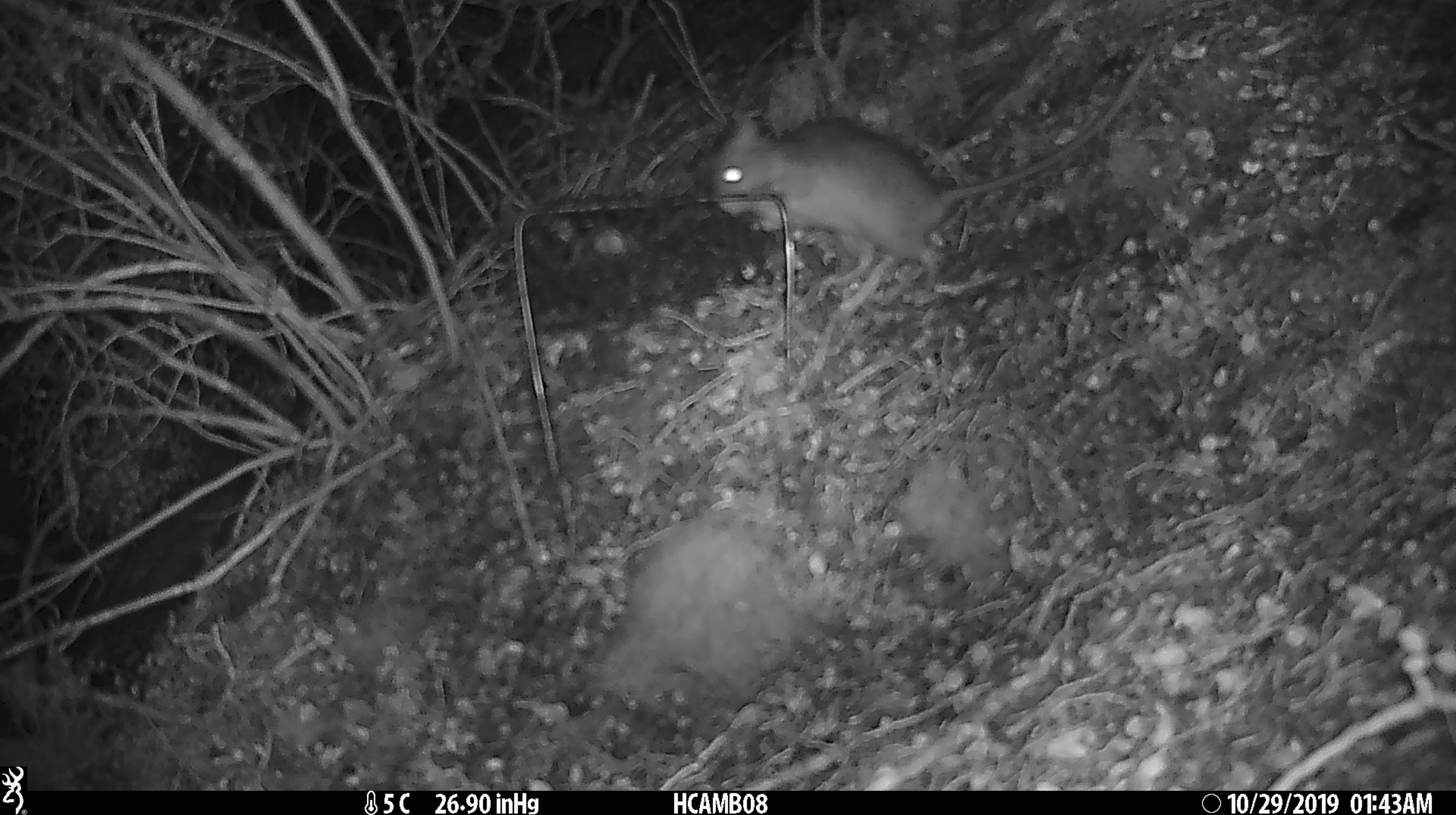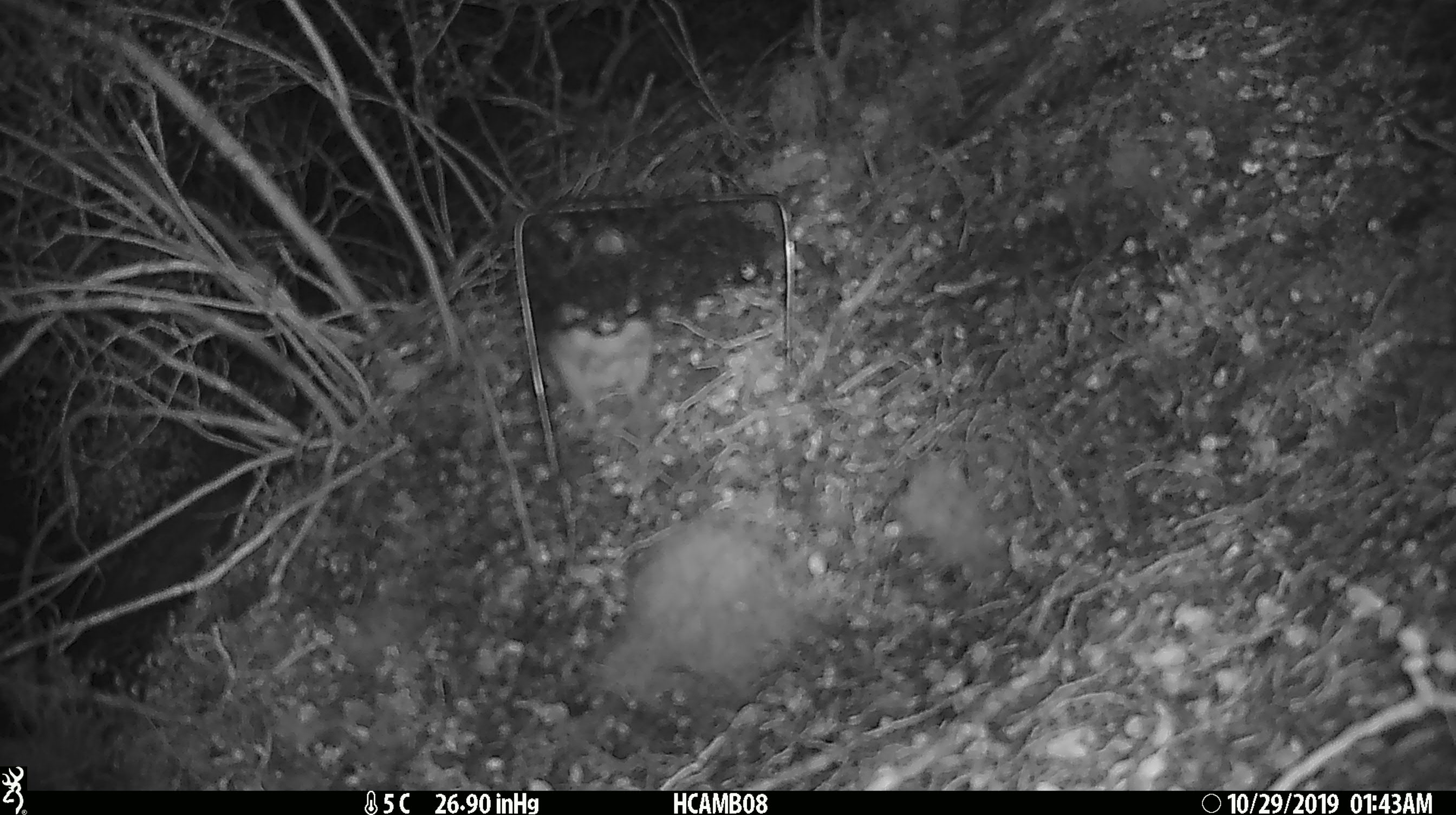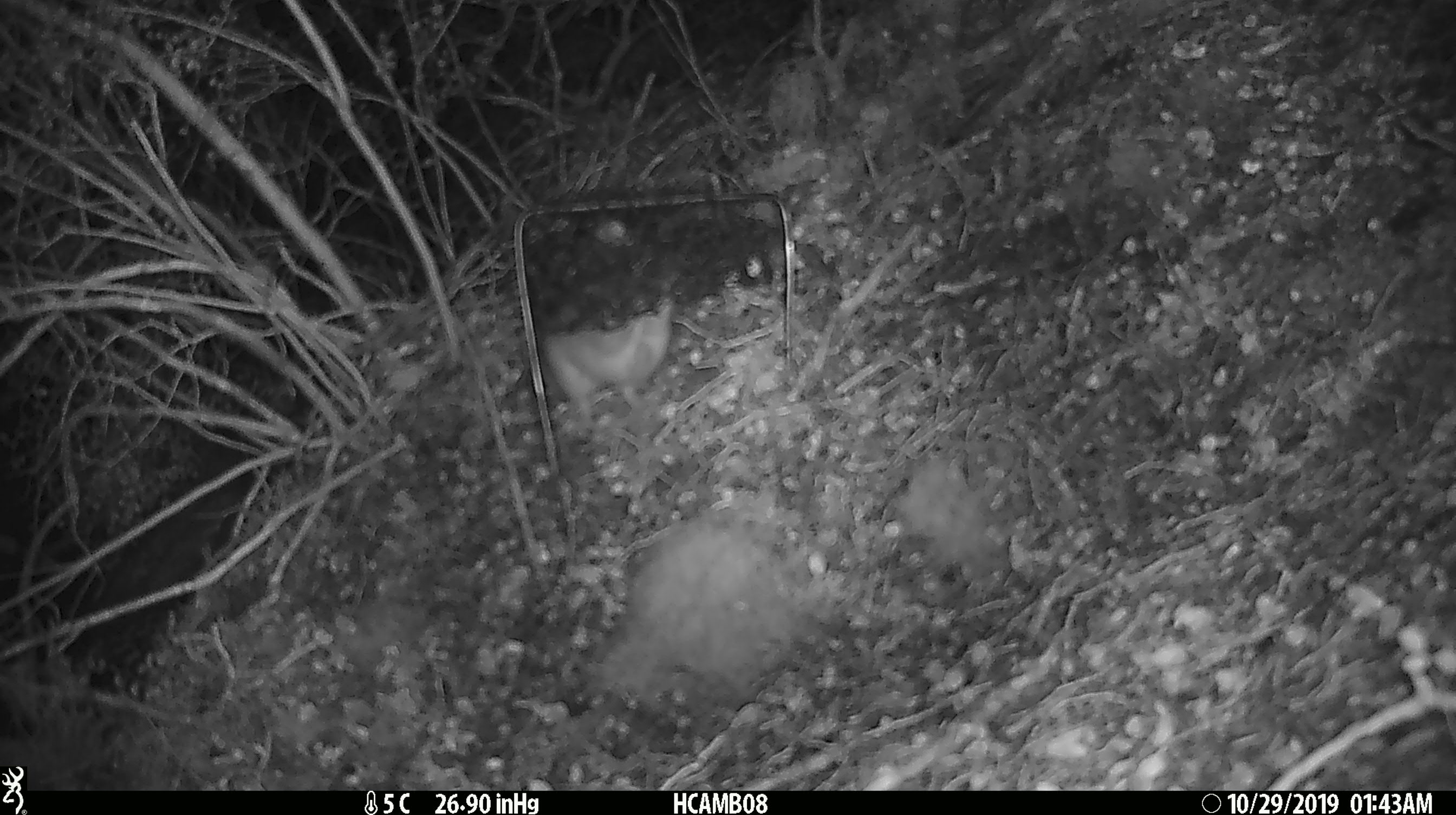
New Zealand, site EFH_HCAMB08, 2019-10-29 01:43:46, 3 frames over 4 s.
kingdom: Animalia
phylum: Chordata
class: Mammalia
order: Rodentia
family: Muridae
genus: Rattus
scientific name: Rattus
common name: rat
Rat (Rattus).